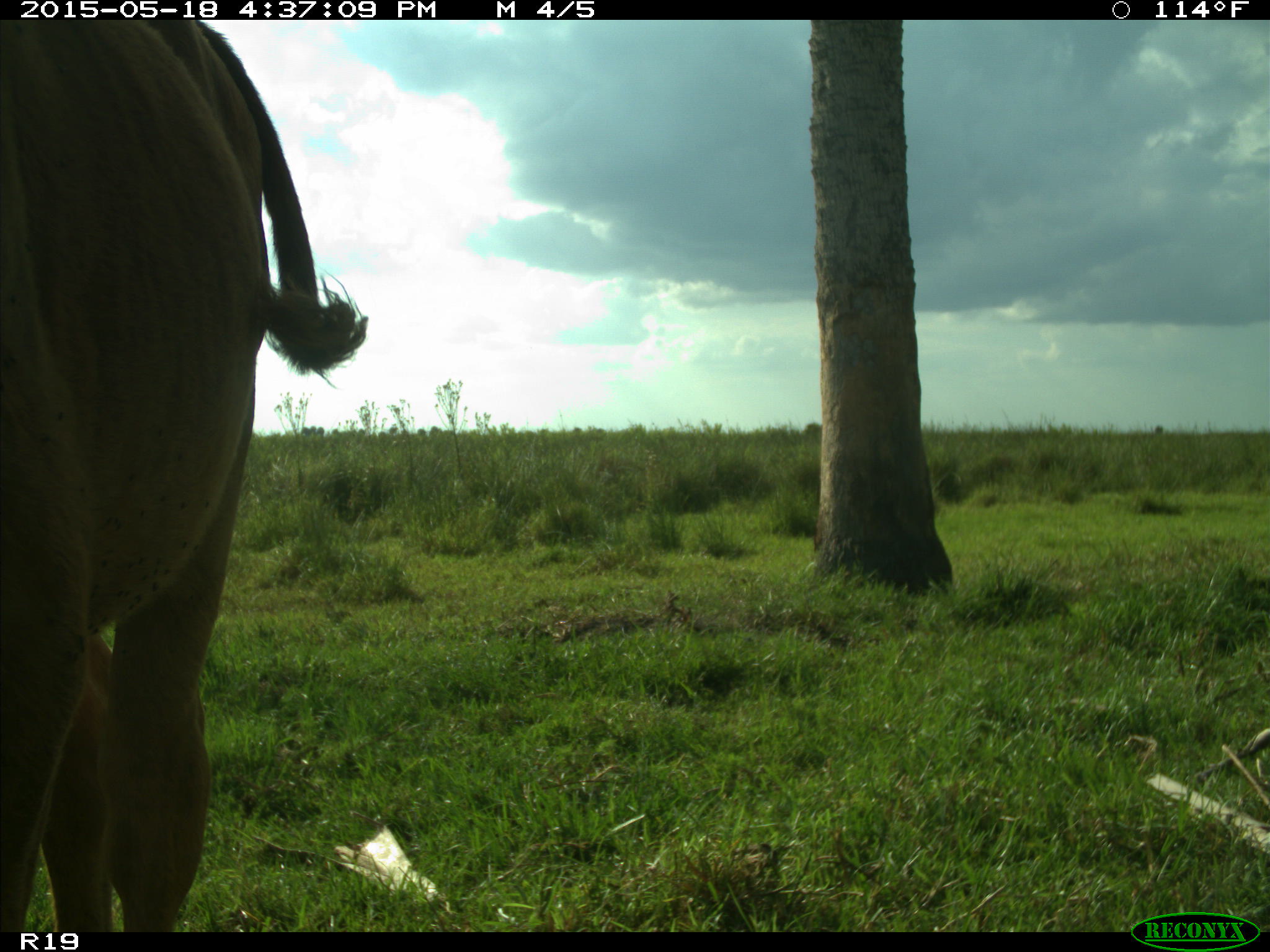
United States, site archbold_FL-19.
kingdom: Animalia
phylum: Chordata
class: Mammalia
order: Artiodactyla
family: Bovidae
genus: Bos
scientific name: Bos taurus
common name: domestic cow